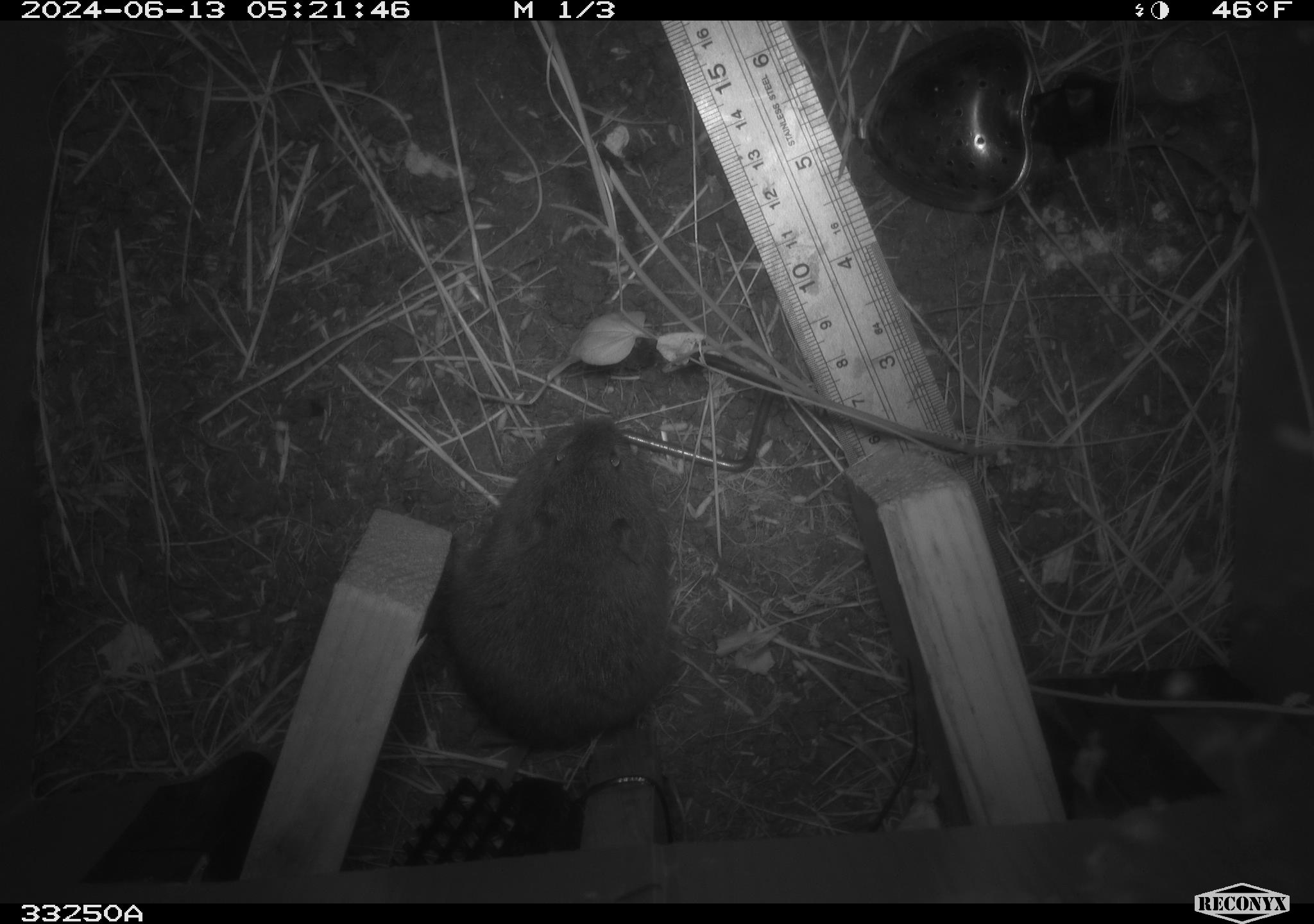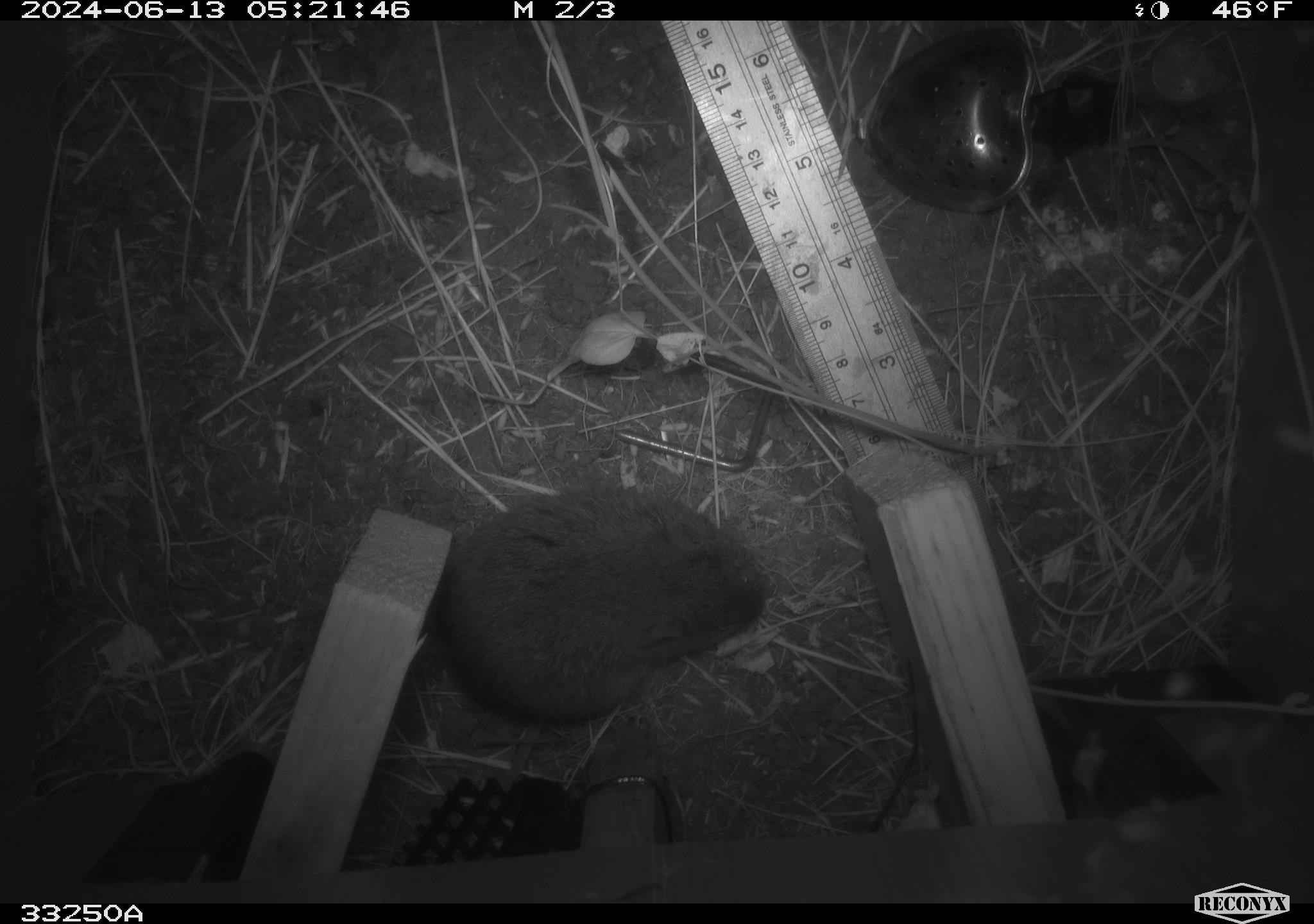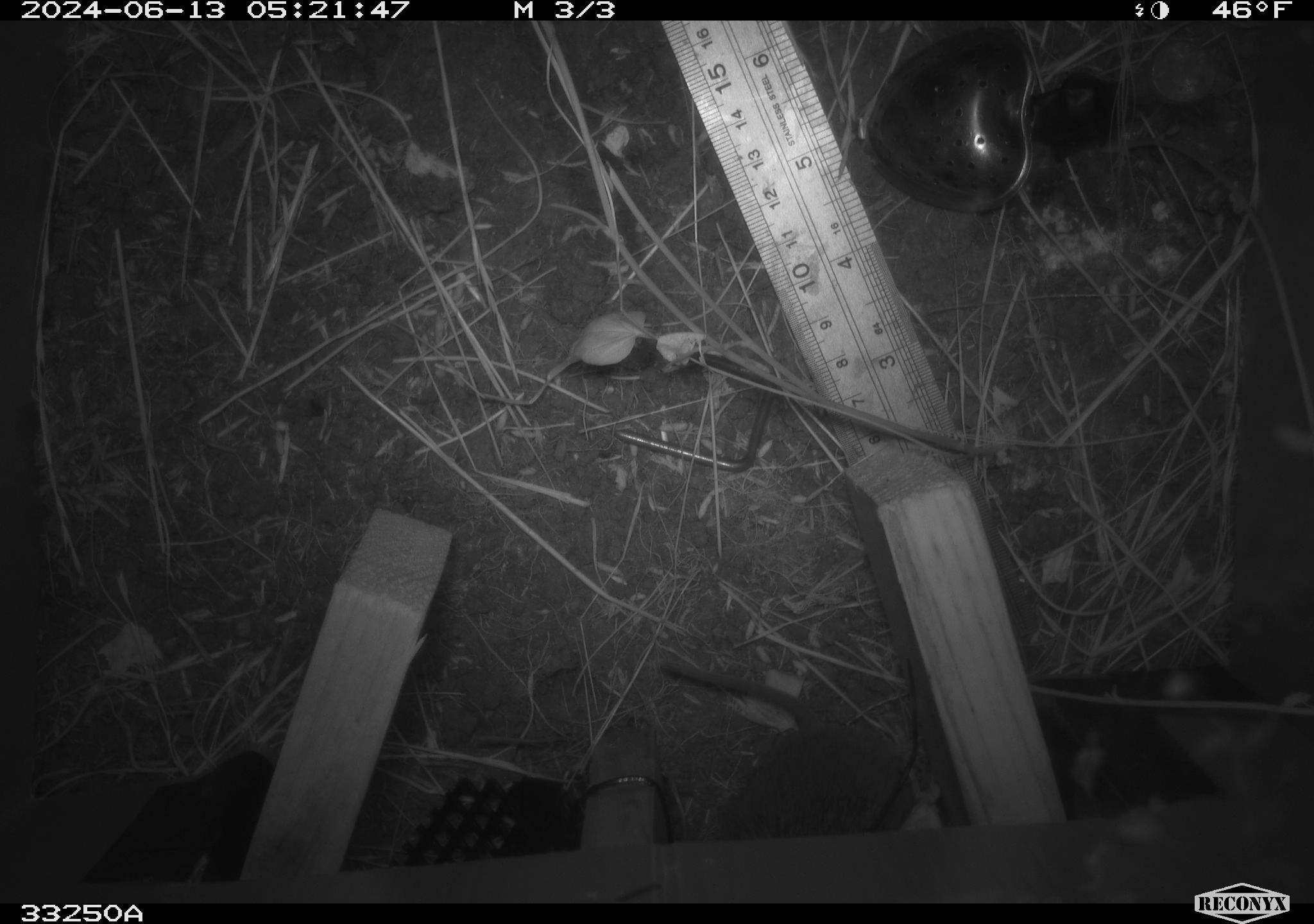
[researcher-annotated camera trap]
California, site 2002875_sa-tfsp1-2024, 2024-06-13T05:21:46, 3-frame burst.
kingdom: Animalia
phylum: Chordata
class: Mammalia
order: Rodentia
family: Cricetidae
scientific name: Arvicolinae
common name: voles, lemmings, and muskrats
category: arvicolinae subfamily